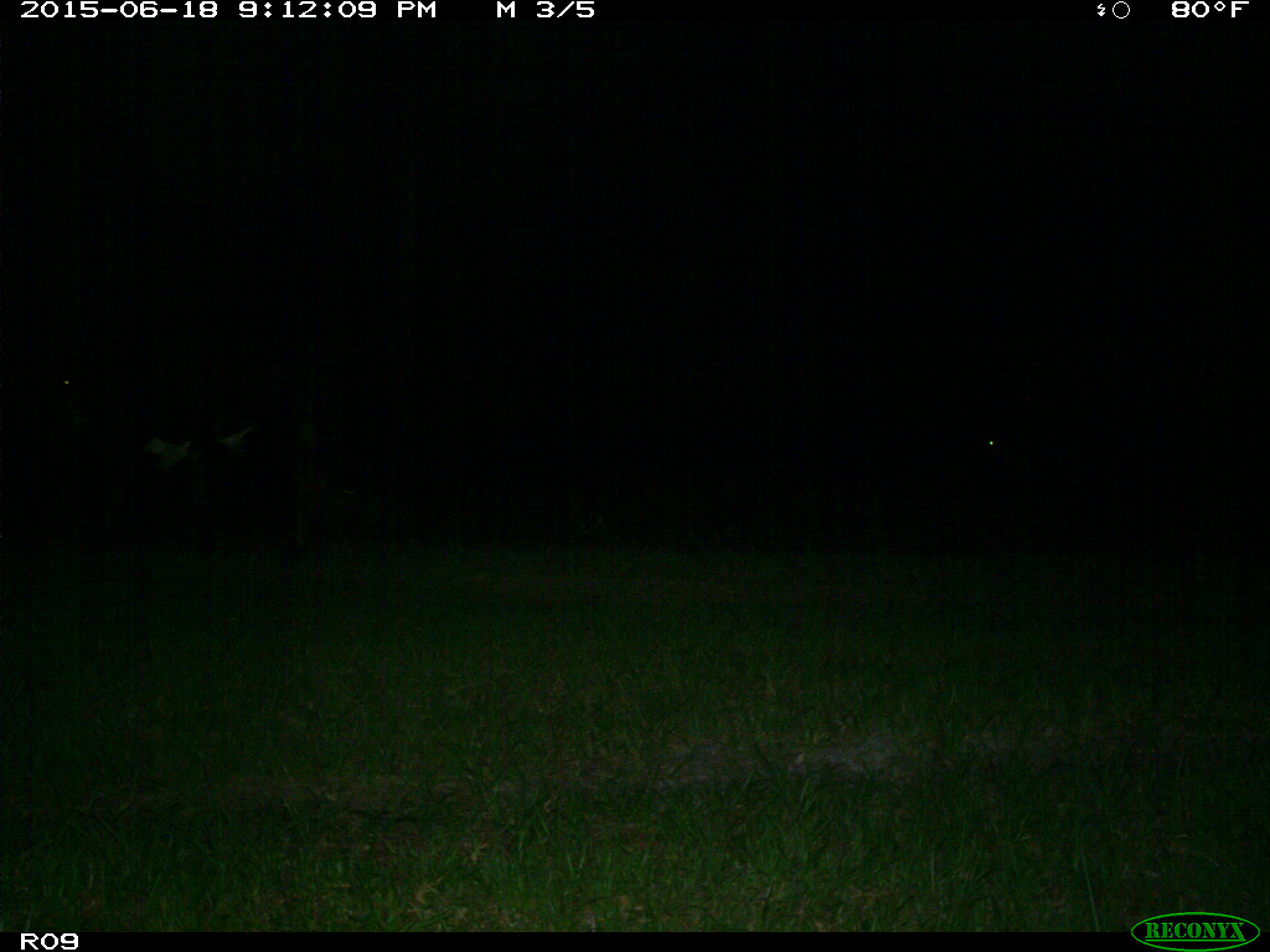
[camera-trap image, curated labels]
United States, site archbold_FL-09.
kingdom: Animalia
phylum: Chordata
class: Mammalia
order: Artiodactyla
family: Bovidae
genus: Bos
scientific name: Bos taurus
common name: domestic cow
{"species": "Bos taurus (domestic cow)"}